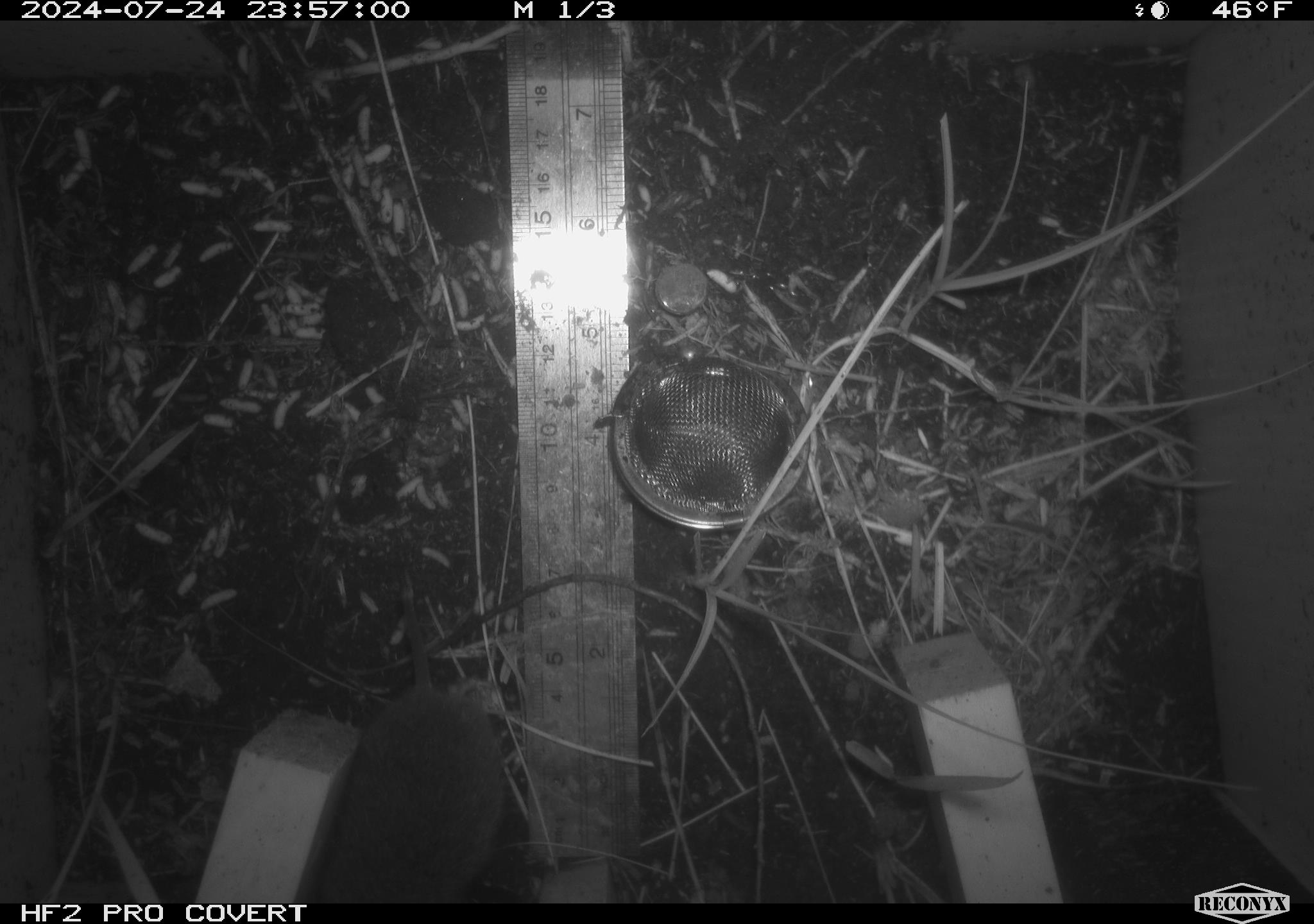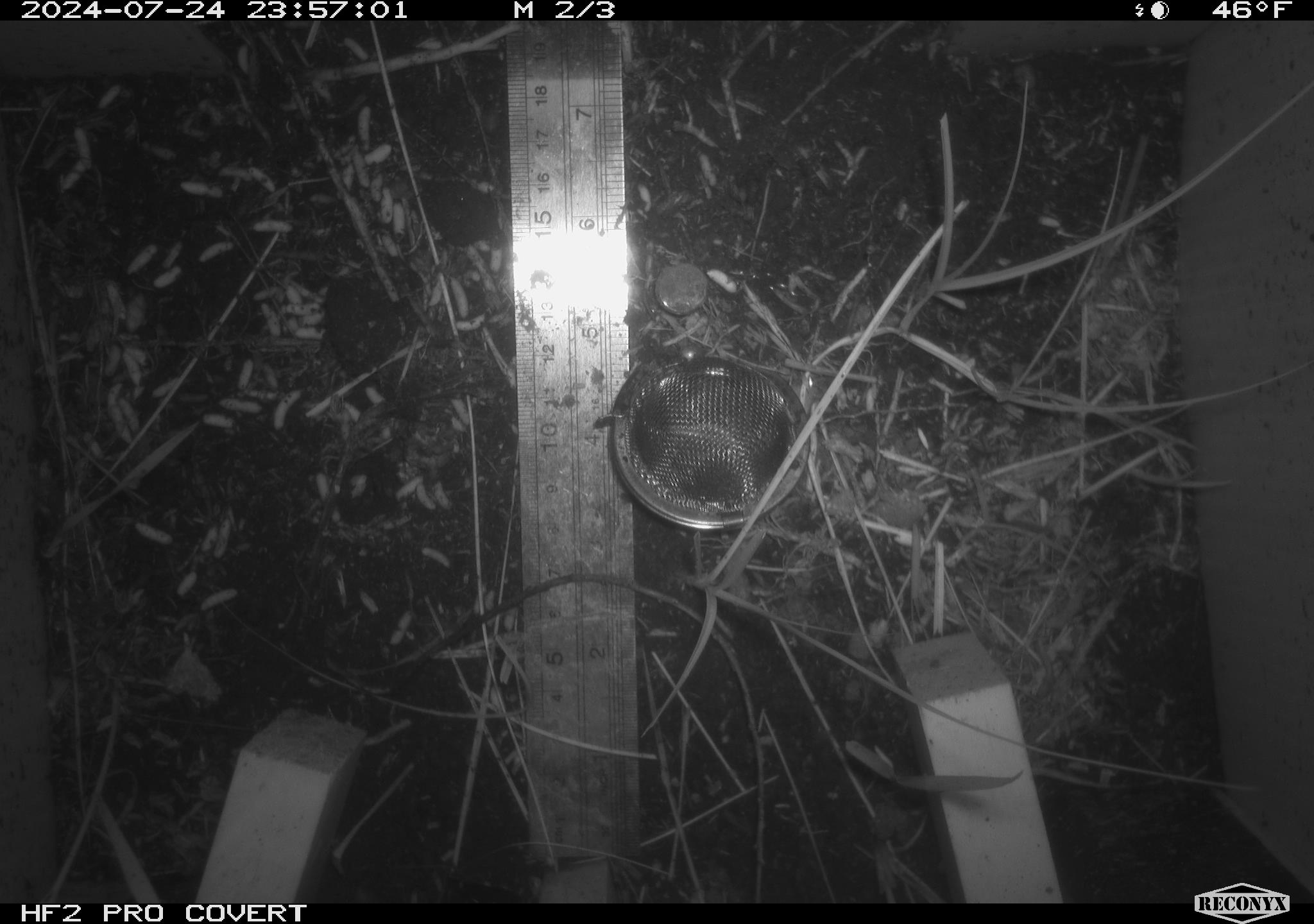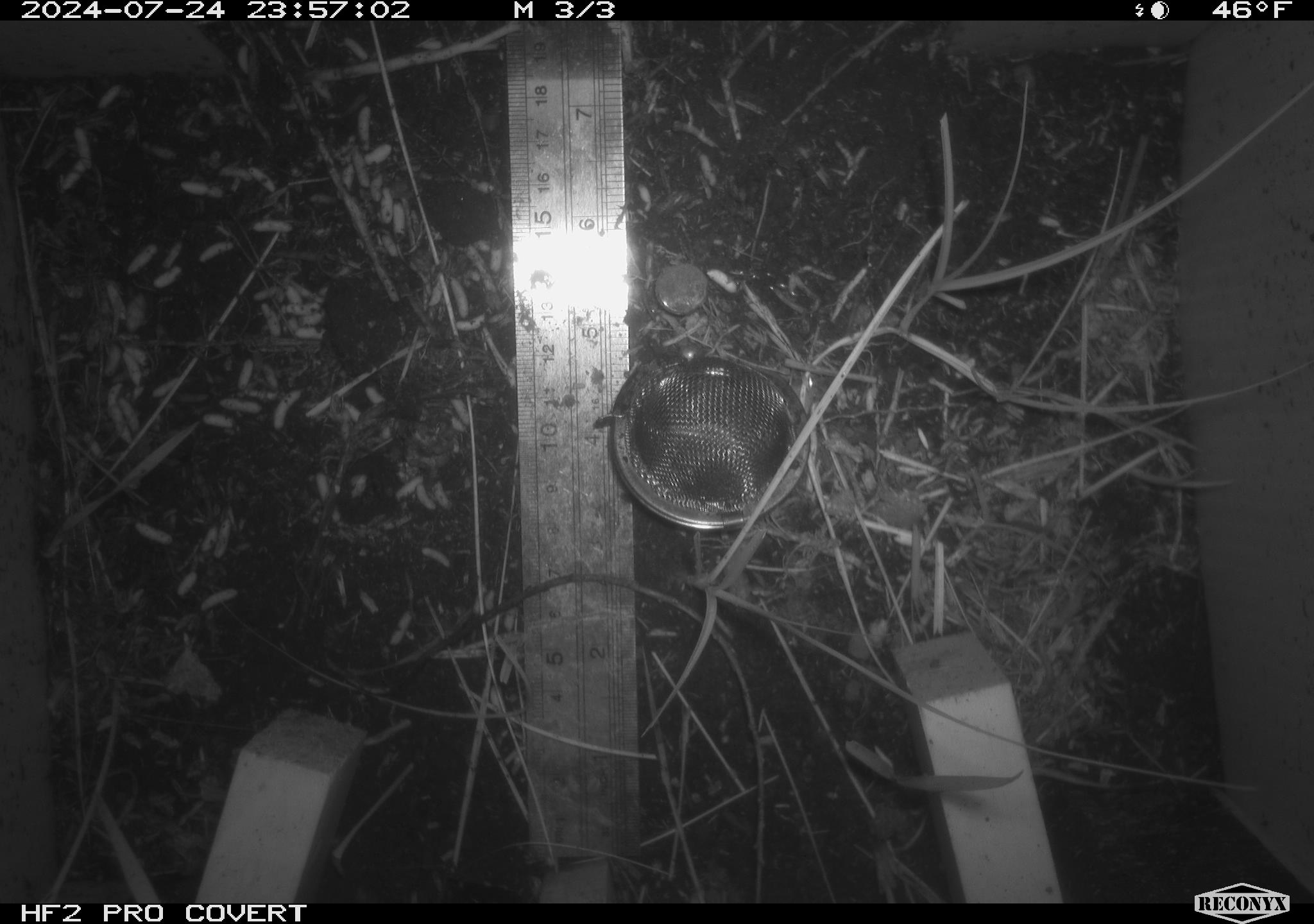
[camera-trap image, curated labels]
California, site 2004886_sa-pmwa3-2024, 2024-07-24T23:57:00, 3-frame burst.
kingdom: Animalia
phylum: Chordata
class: Mammalia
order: Rodentia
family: Cricetidae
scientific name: Arvicolinae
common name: voles, lemmings, and muskrats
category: arvicolinae subfamily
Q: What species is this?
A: Arvicolinae subfamily (voles, lemmings, and muskrats) (Arvicolinae).